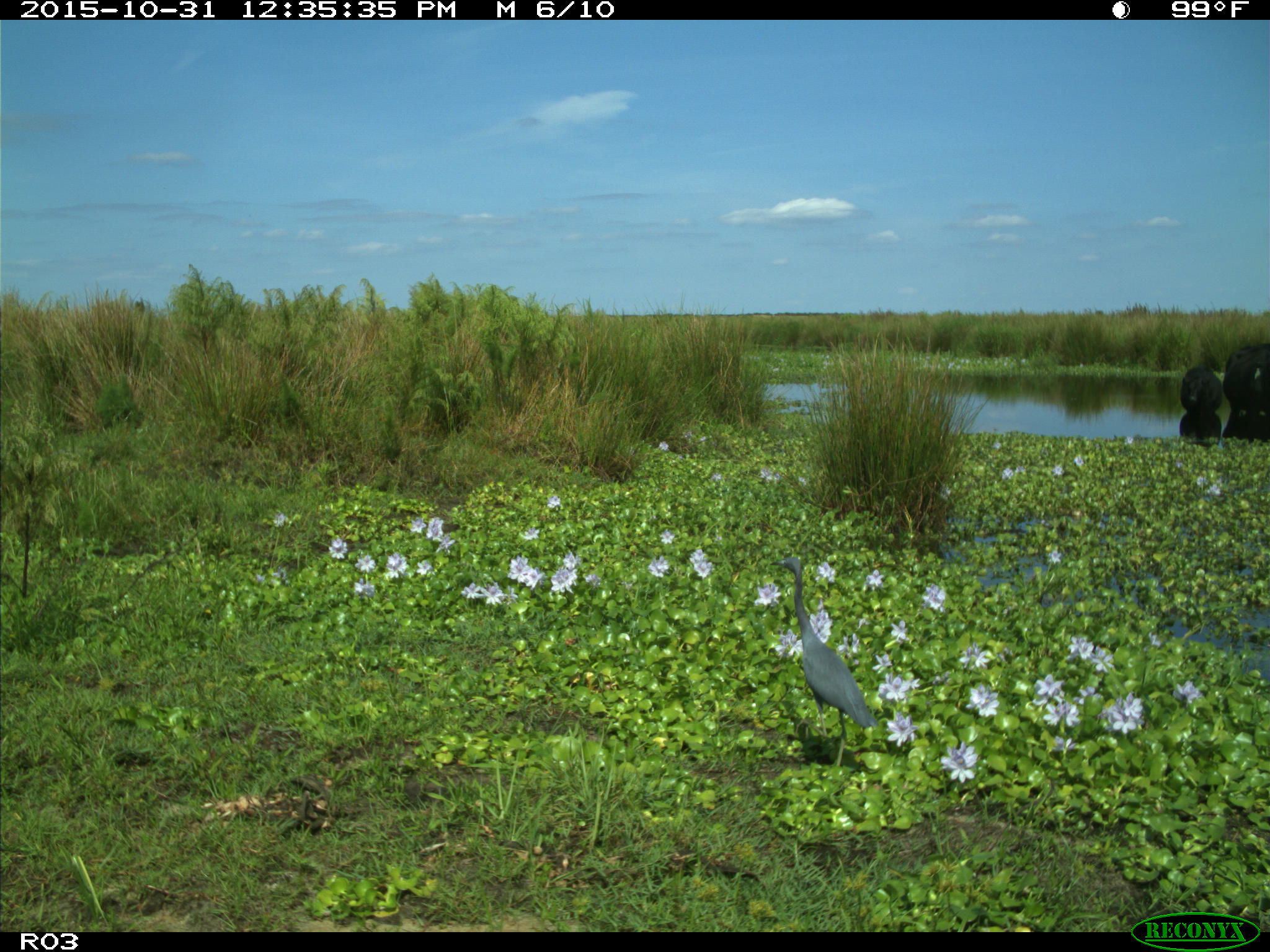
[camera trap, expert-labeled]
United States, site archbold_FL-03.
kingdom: Animalia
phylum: Chordata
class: Mammalia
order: Artiodactyla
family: Bovidae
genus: Bos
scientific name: Bos taurus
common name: domestic cow